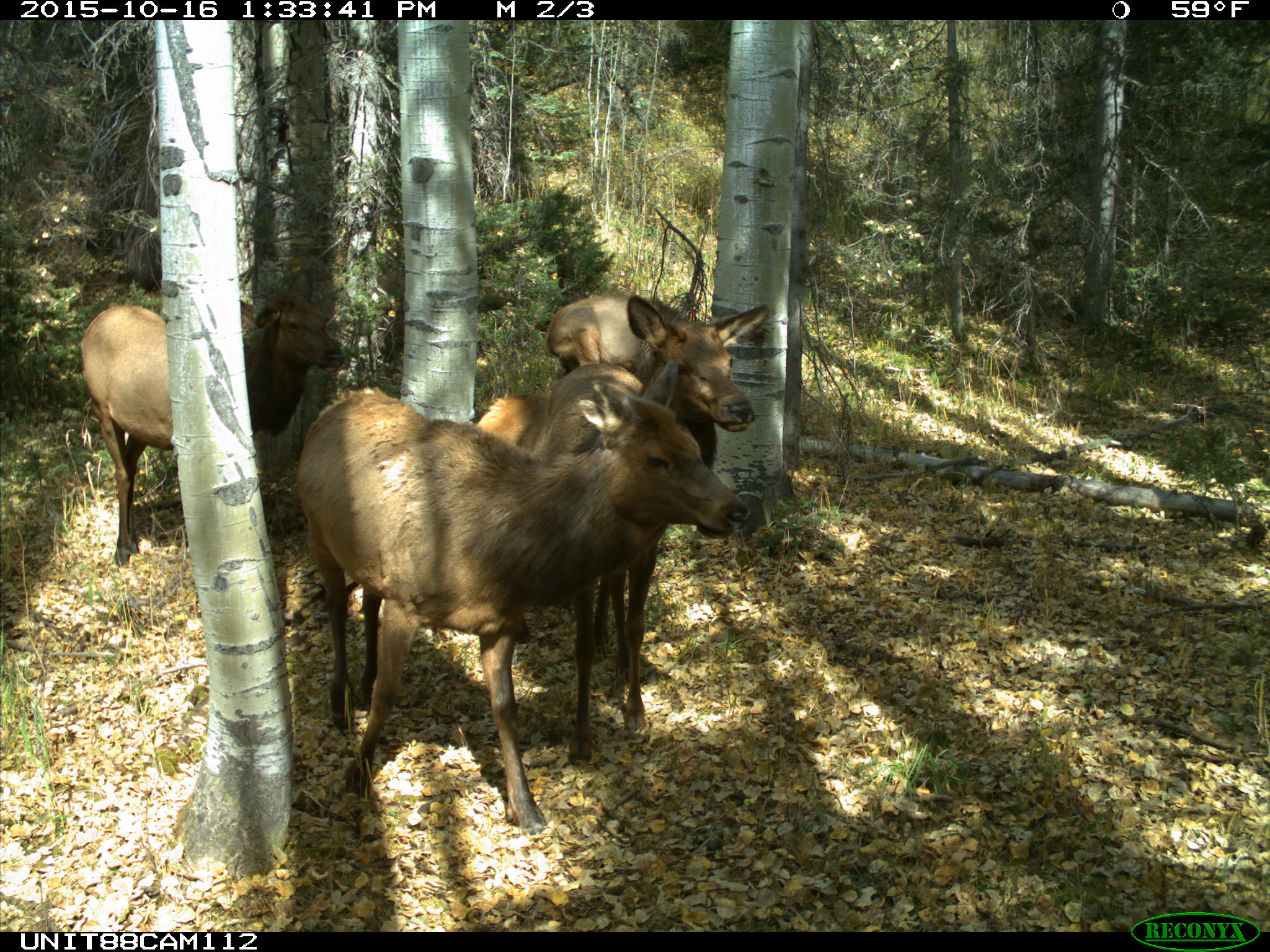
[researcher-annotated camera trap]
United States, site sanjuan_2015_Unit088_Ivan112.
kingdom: Animalia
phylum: Chordata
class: Mammalia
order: Artiodactyla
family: Cervidae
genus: Cervus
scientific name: Cervus elaphus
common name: red deer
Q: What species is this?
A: Cervus elaphus (red deer).